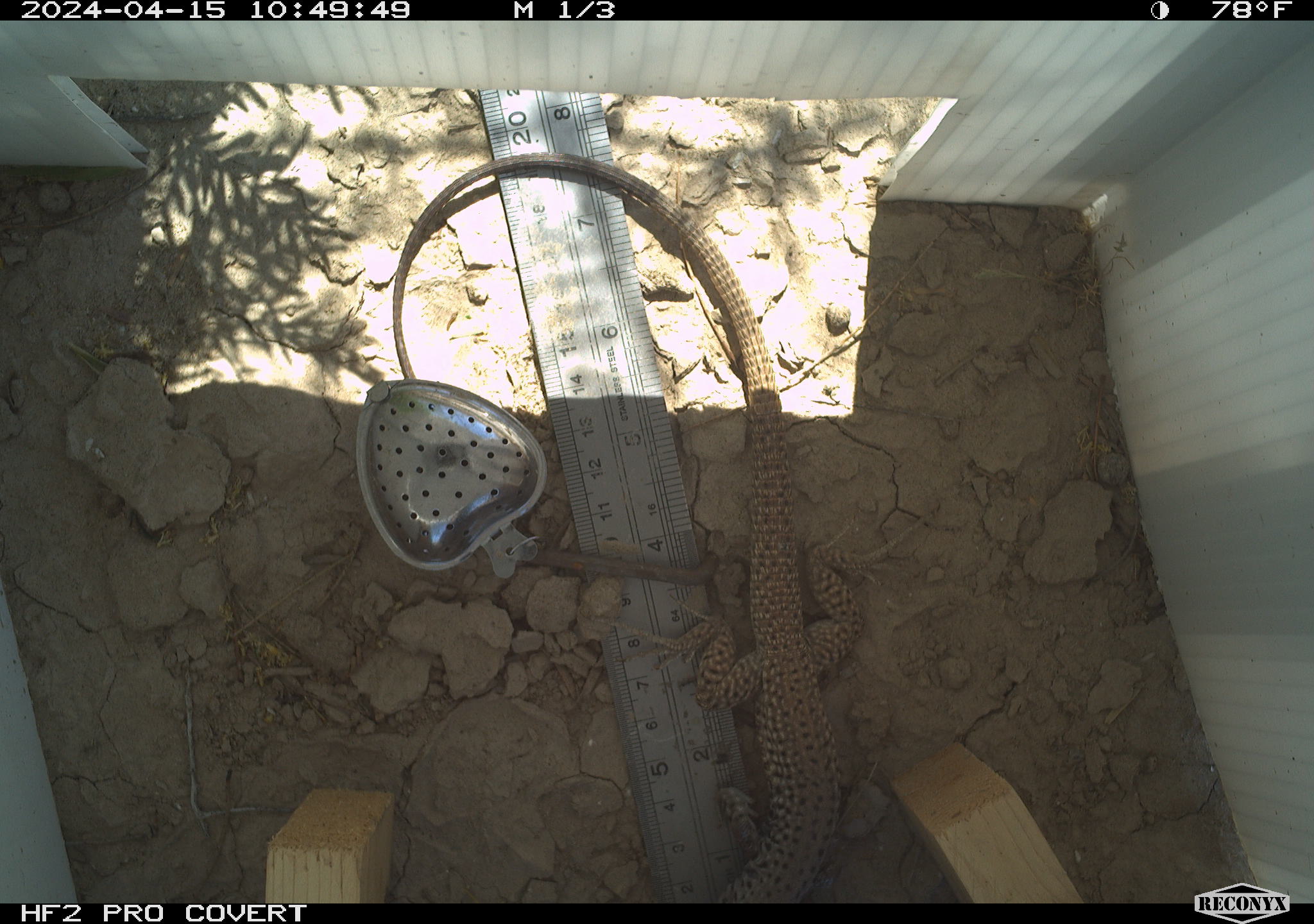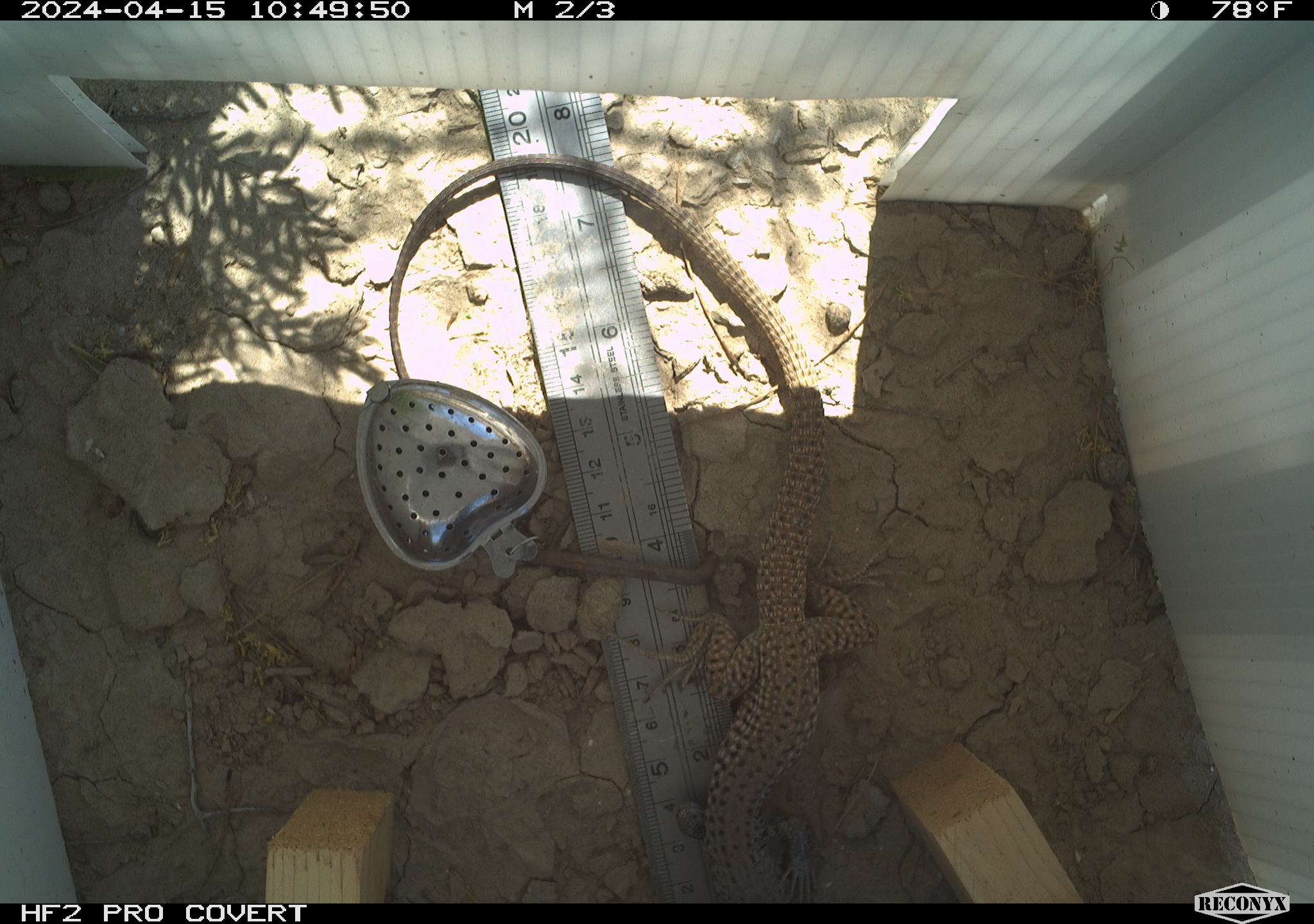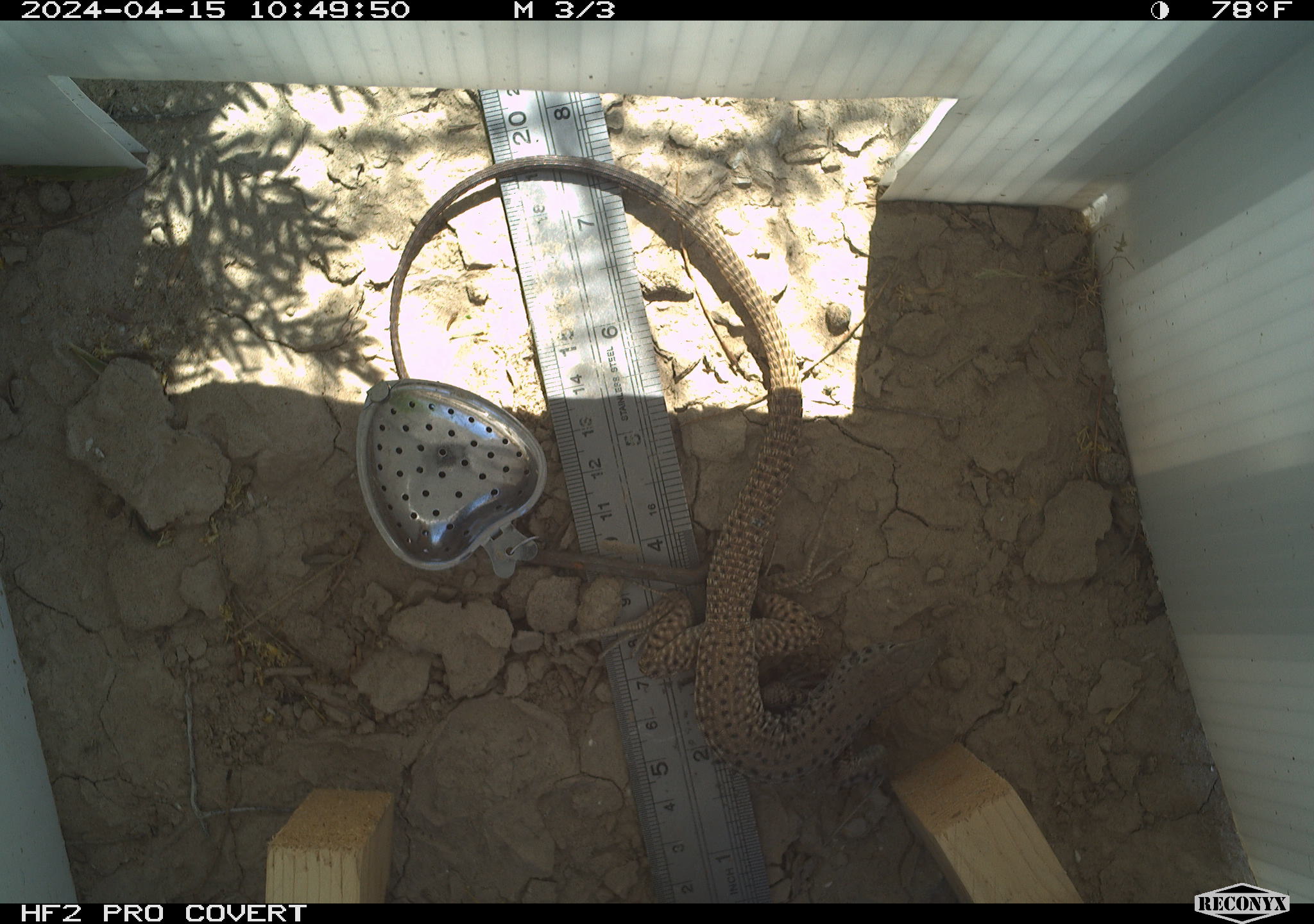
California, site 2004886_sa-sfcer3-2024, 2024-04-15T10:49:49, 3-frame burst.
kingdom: Animalia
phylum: Chordata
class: Reptilia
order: Squamata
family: Teiidae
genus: Aspidoscelis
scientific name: Aspidoscelis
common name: whiptail lizards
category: aspidoscelis species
Aspidoscelis species (whiptail lizards) (Aspidoscelis).